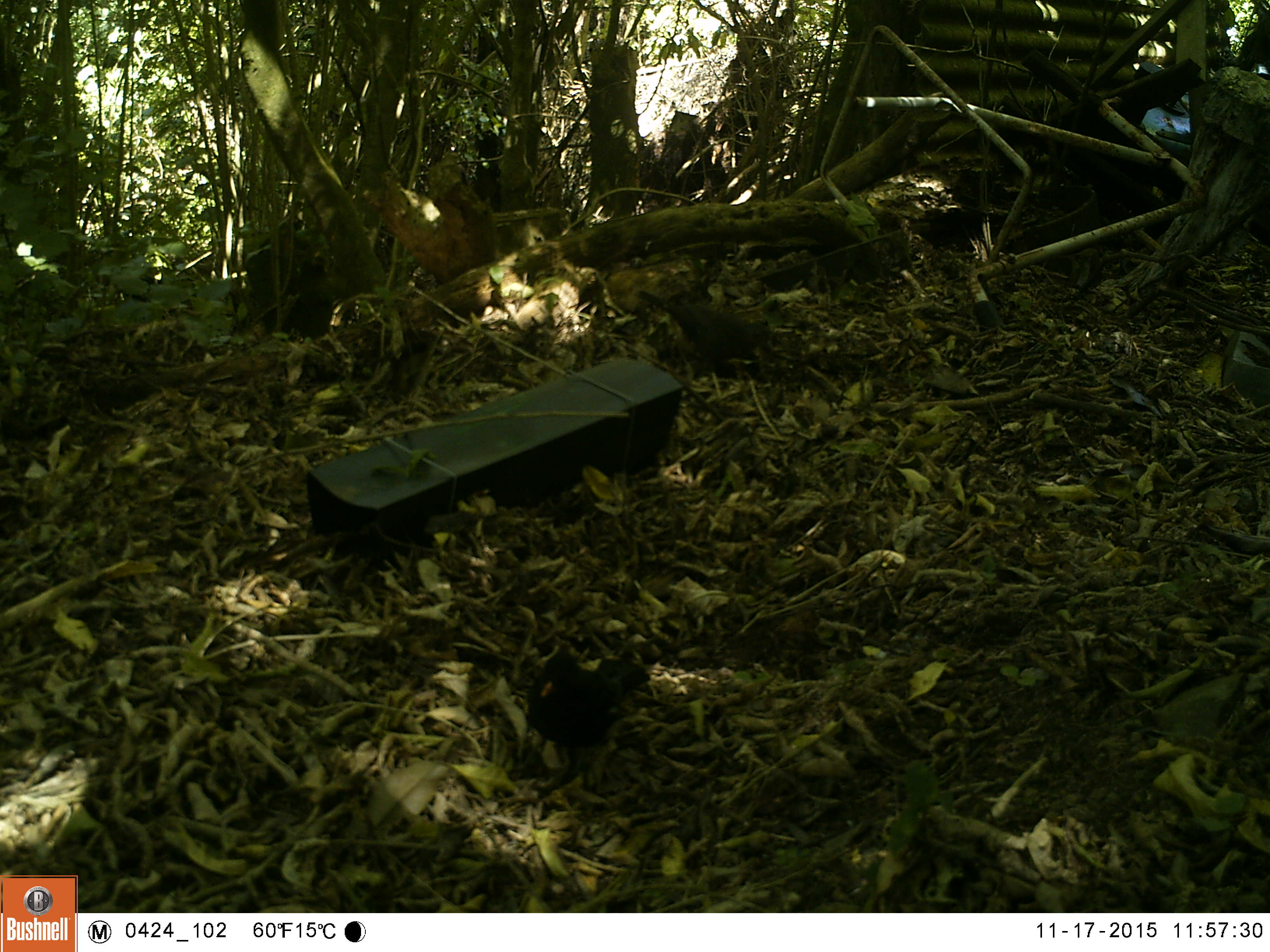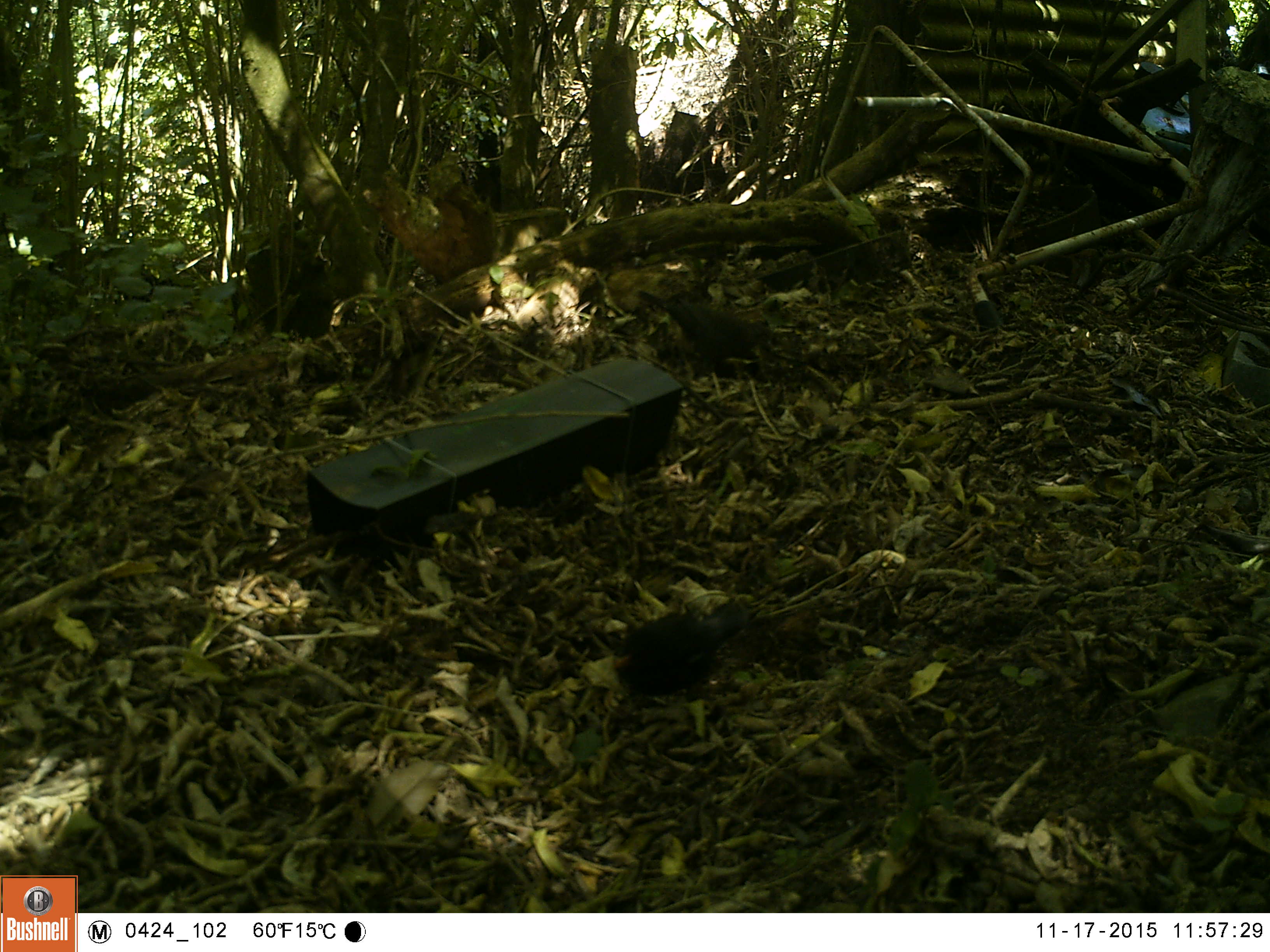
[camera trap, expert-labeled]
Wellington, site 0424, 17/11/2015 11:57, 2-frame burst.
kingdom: Animalia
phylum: Chordata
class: Aves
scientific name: Aves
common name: bird